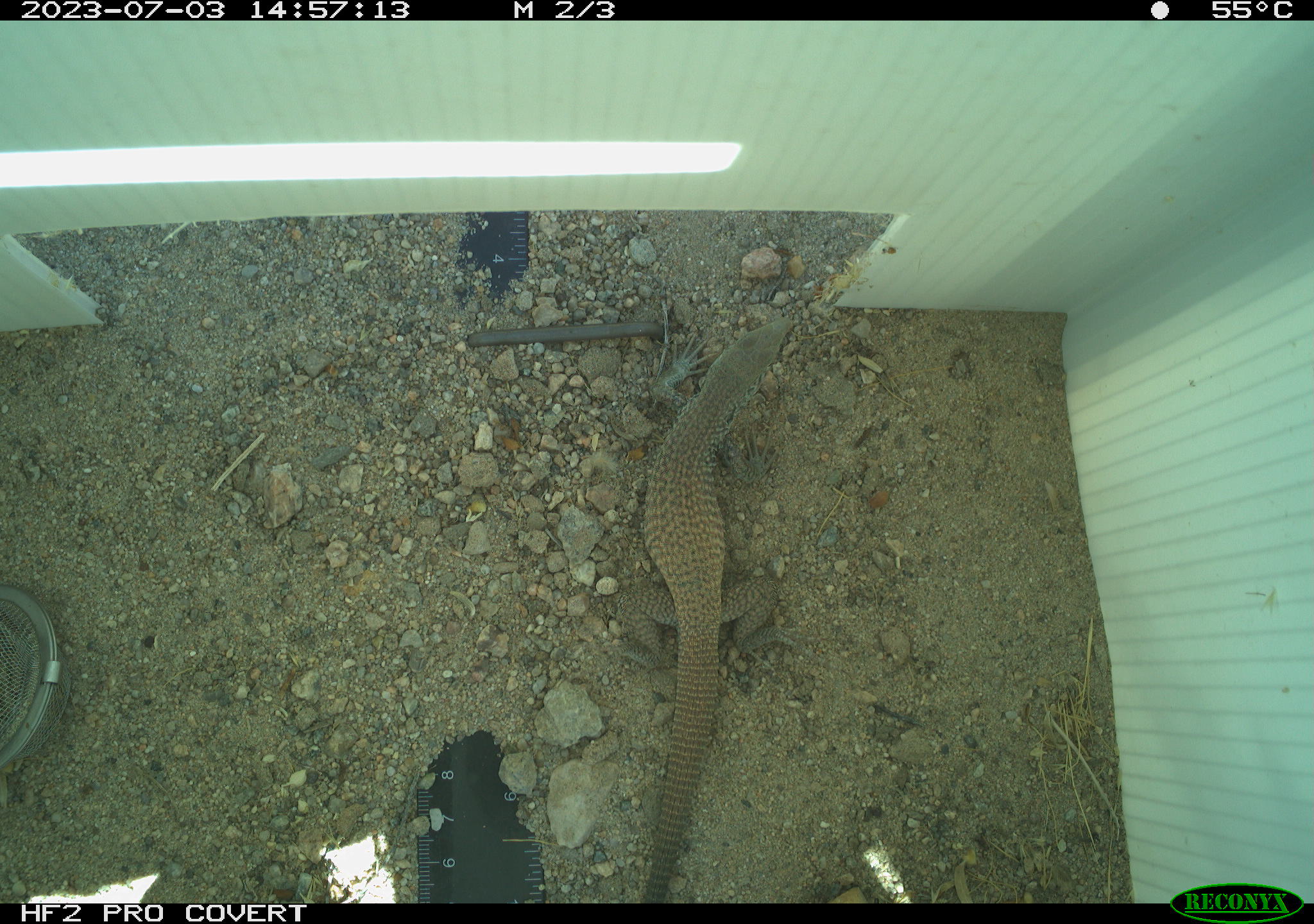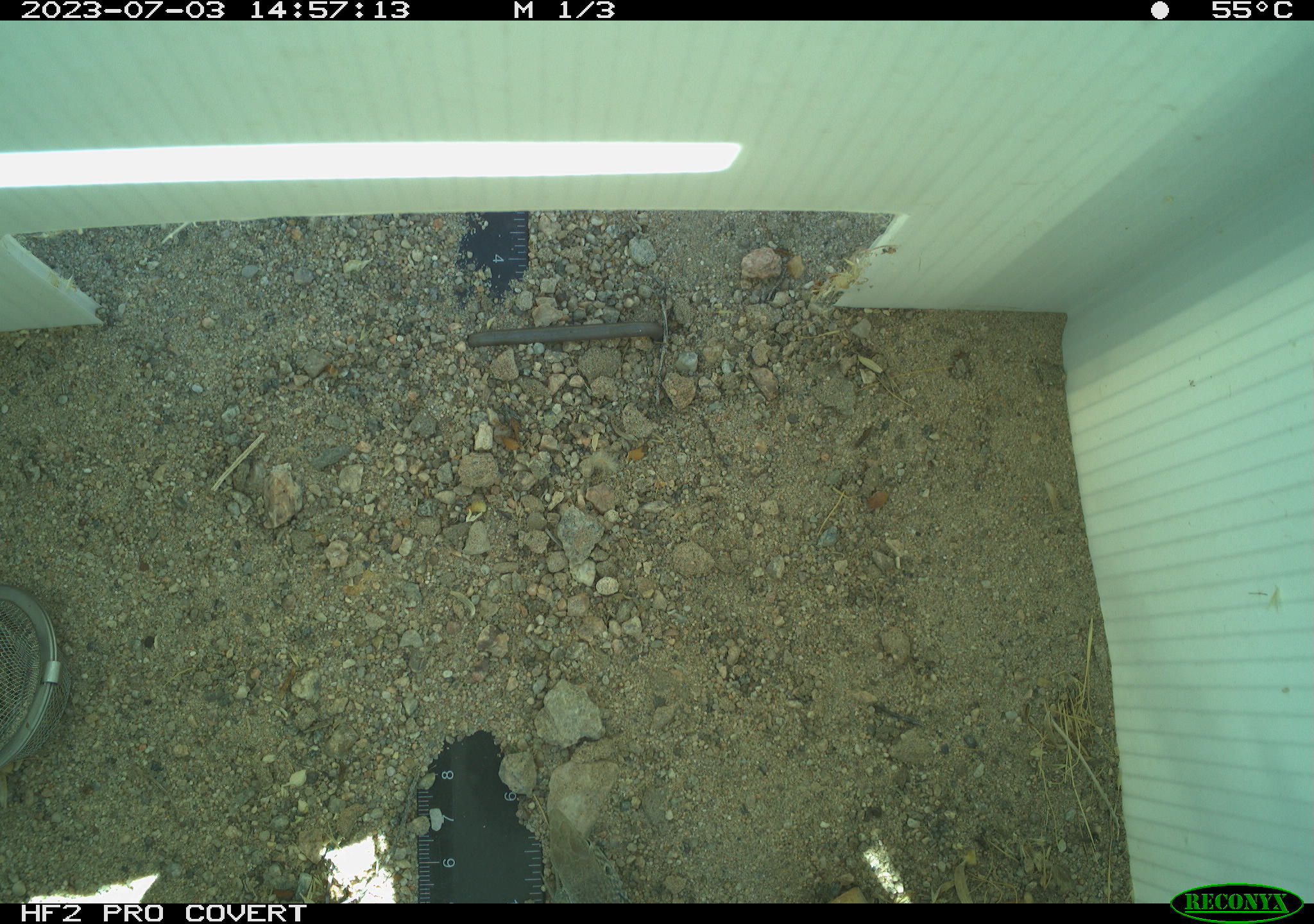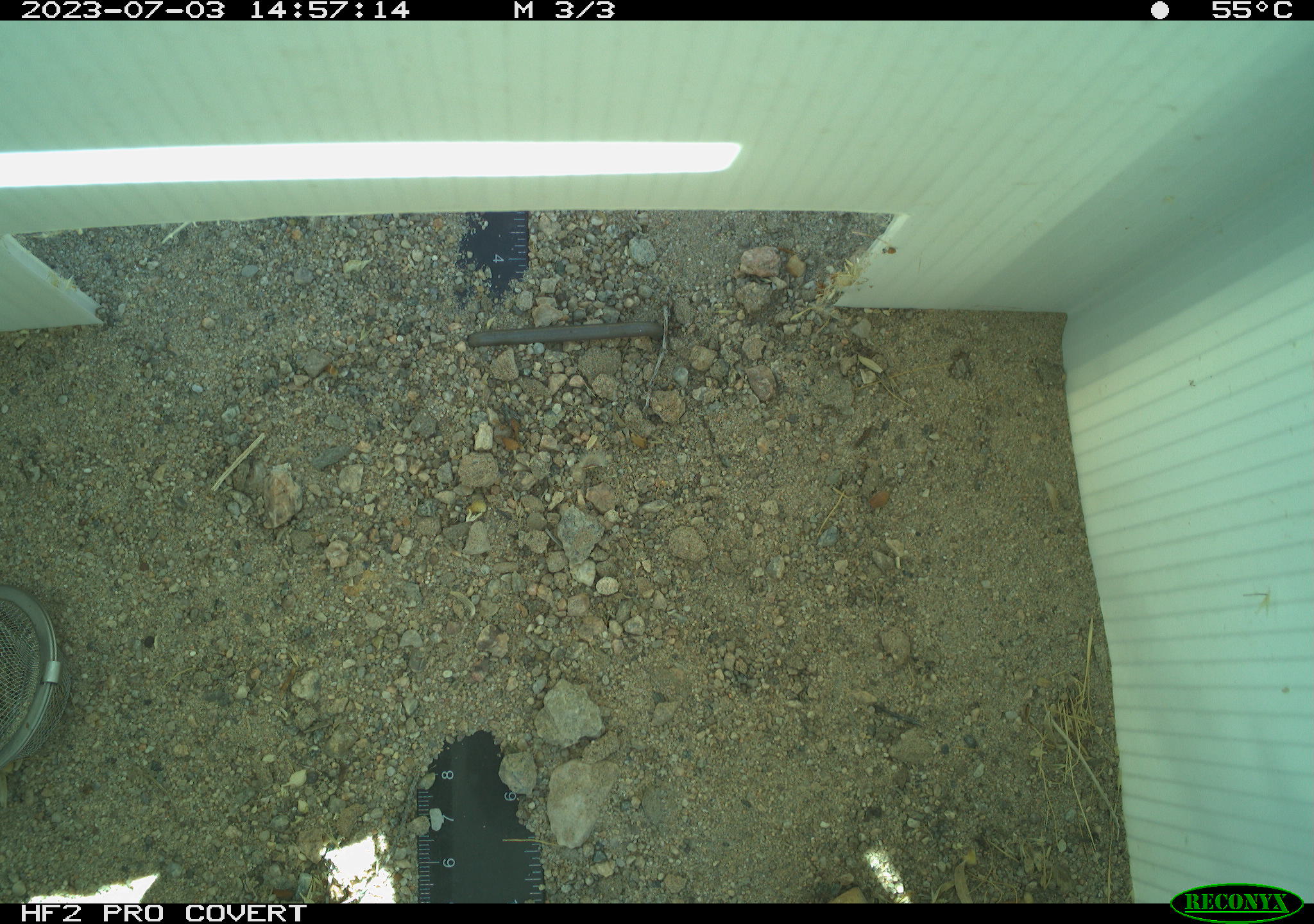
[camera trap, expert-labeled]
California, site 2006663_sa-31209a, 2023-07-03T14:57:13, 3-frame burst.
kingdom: Animalia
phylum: Chordata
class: Reptilia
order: Squamata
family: Teiidae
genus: Aspidoscelis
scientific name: Aspidoscelis tigris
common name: western whiptail